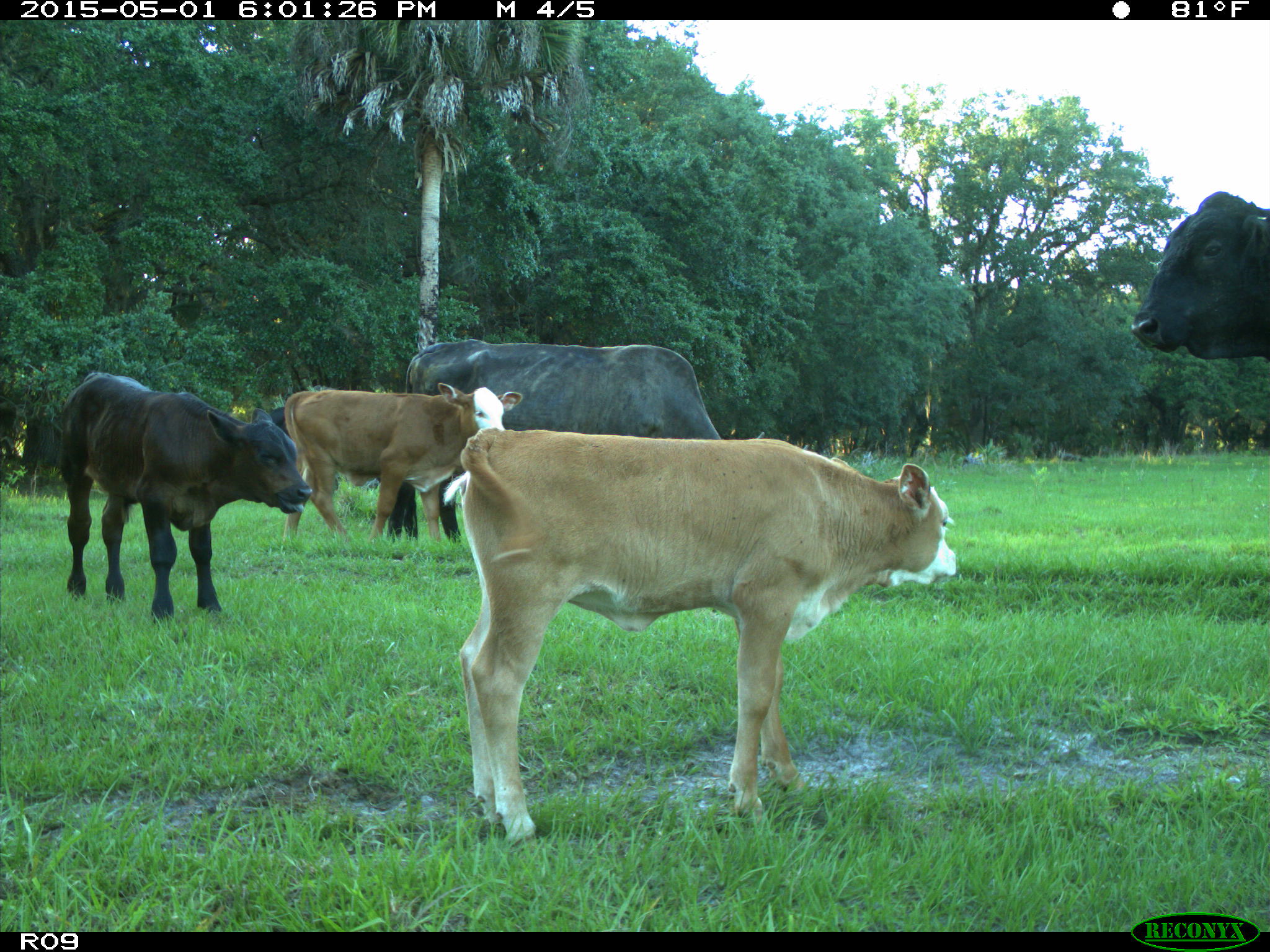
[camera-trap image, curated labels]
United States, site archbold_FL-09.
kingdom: Animalia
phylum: Chordata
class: Mammalia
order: Artiodactyla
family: Bovidae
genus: Bos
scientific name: Bos taurus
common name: domestic cow